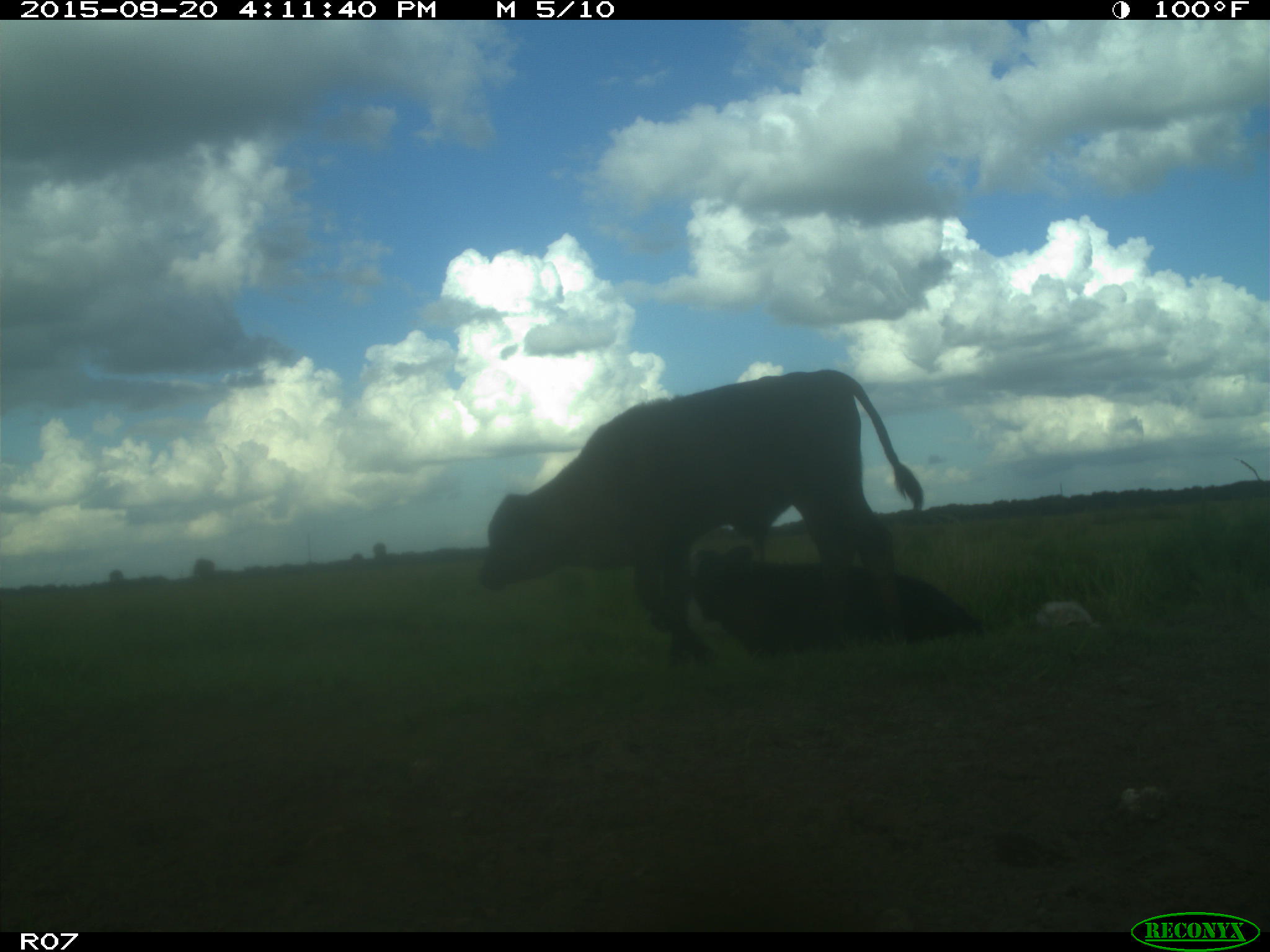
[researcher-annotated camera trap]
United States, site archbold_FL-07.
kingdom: Animalia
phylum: Chordata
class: Mammalia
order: Artiodactyla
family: Bovidae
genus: Bos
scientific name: Bos taurus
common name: domestic cow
Bos taurus (domestic cow).